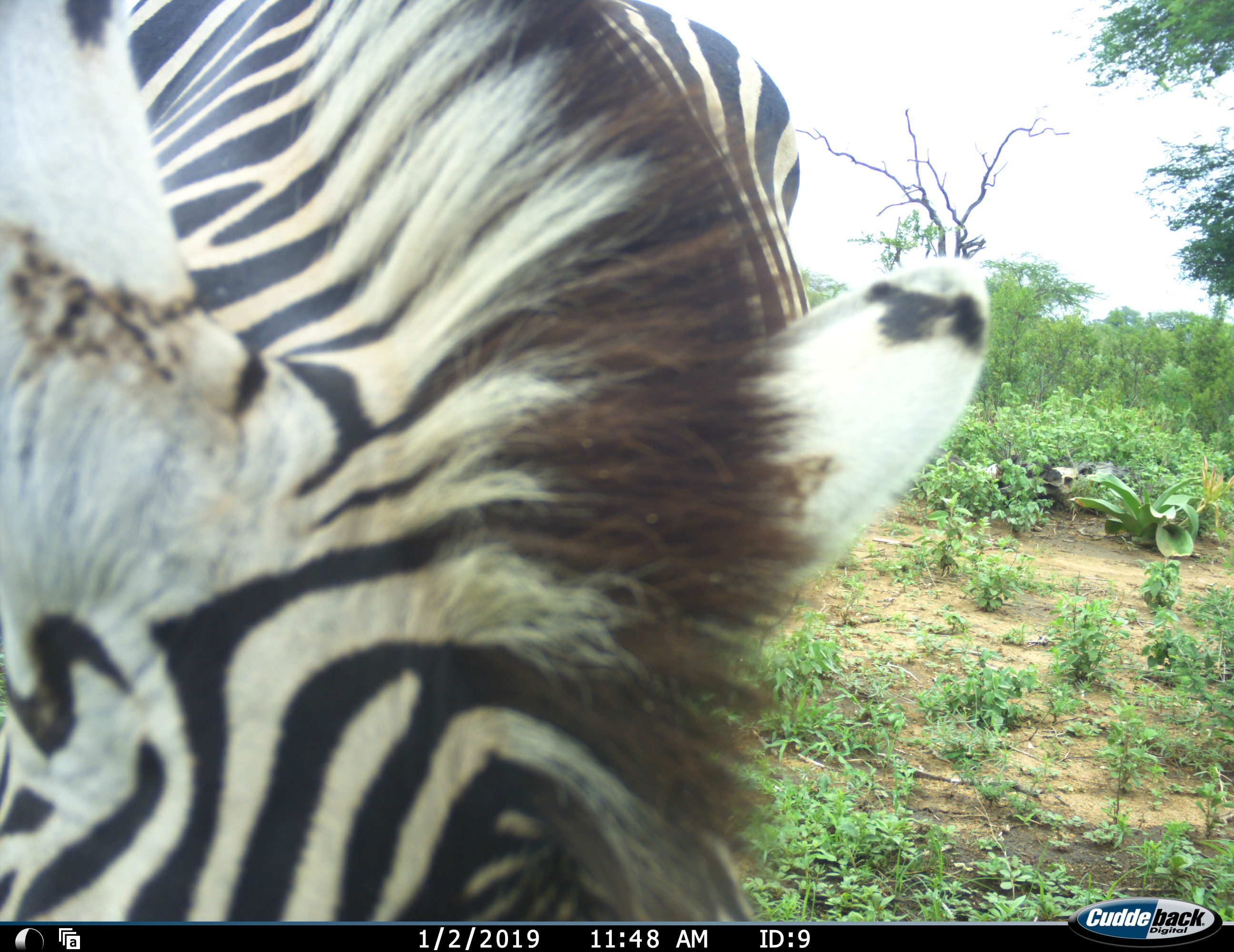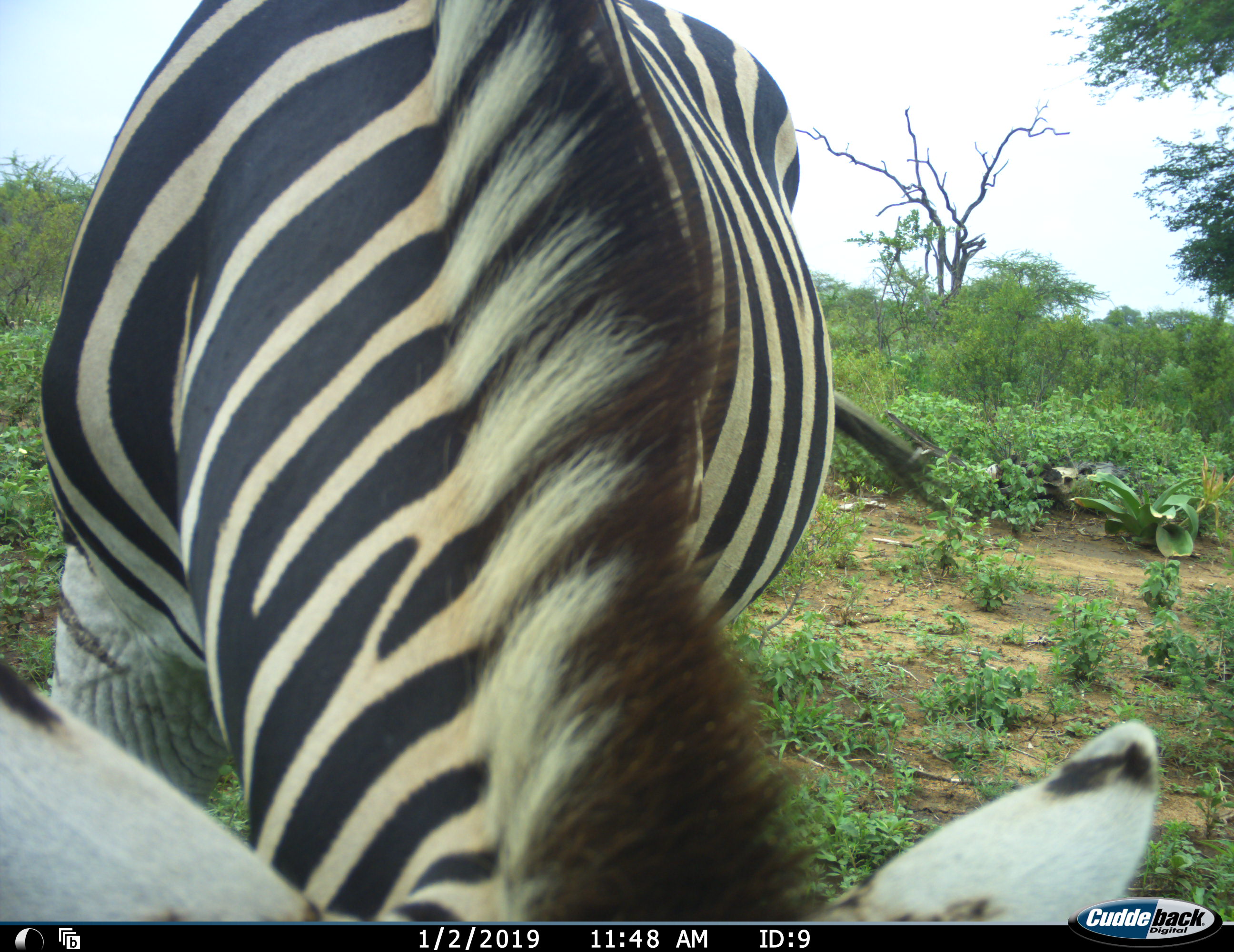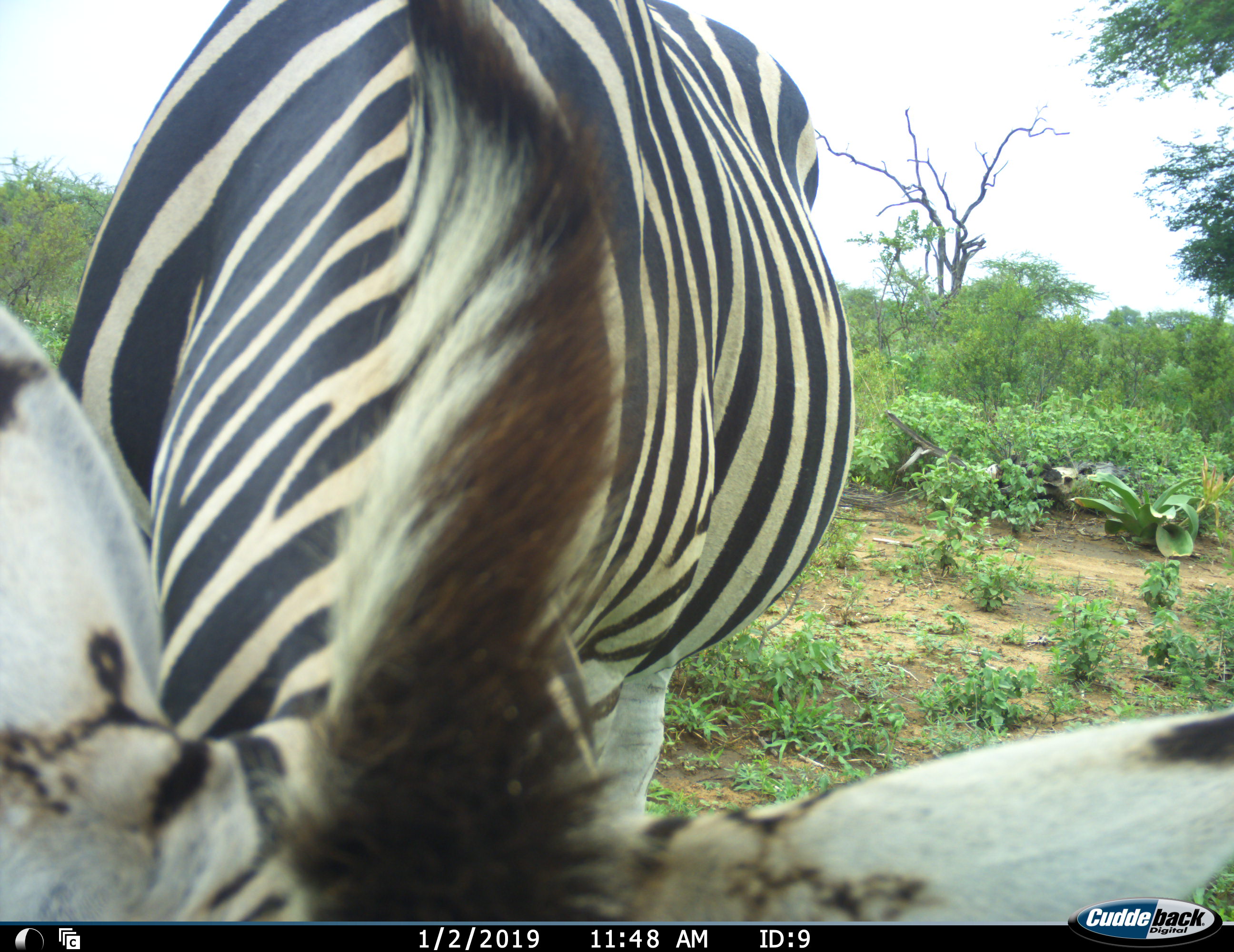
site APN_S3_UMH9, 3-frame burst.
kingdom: Animalia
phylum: Chordata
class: Mammalia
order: Perissodactyla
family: Equidae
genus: Equus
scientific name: Equus quagga burchellii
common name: burchell's zebra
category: zebraburchells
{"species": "zebraburchells (burchell's zebra) (Equus quagga burchellii)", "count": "1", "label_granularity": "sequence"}